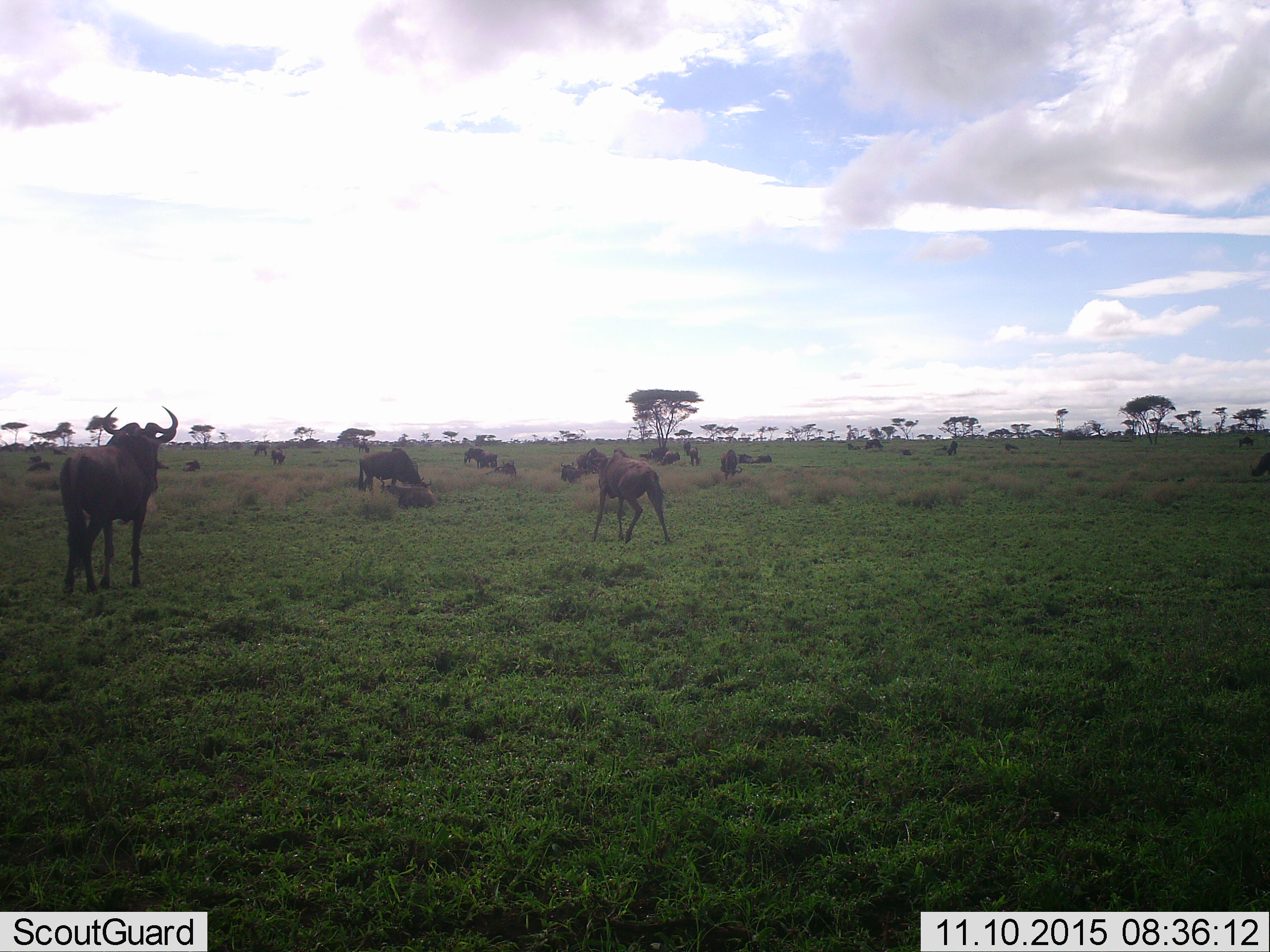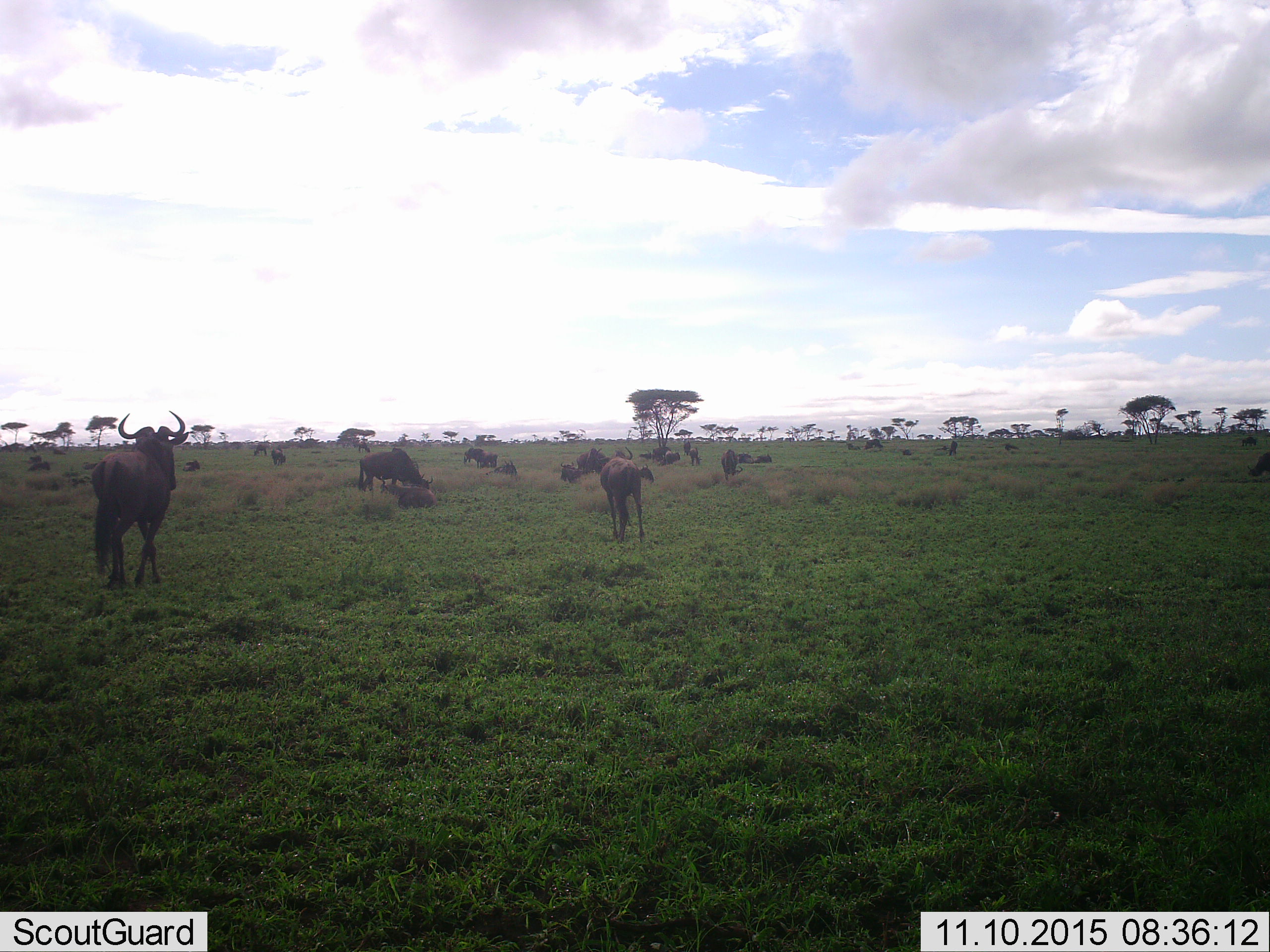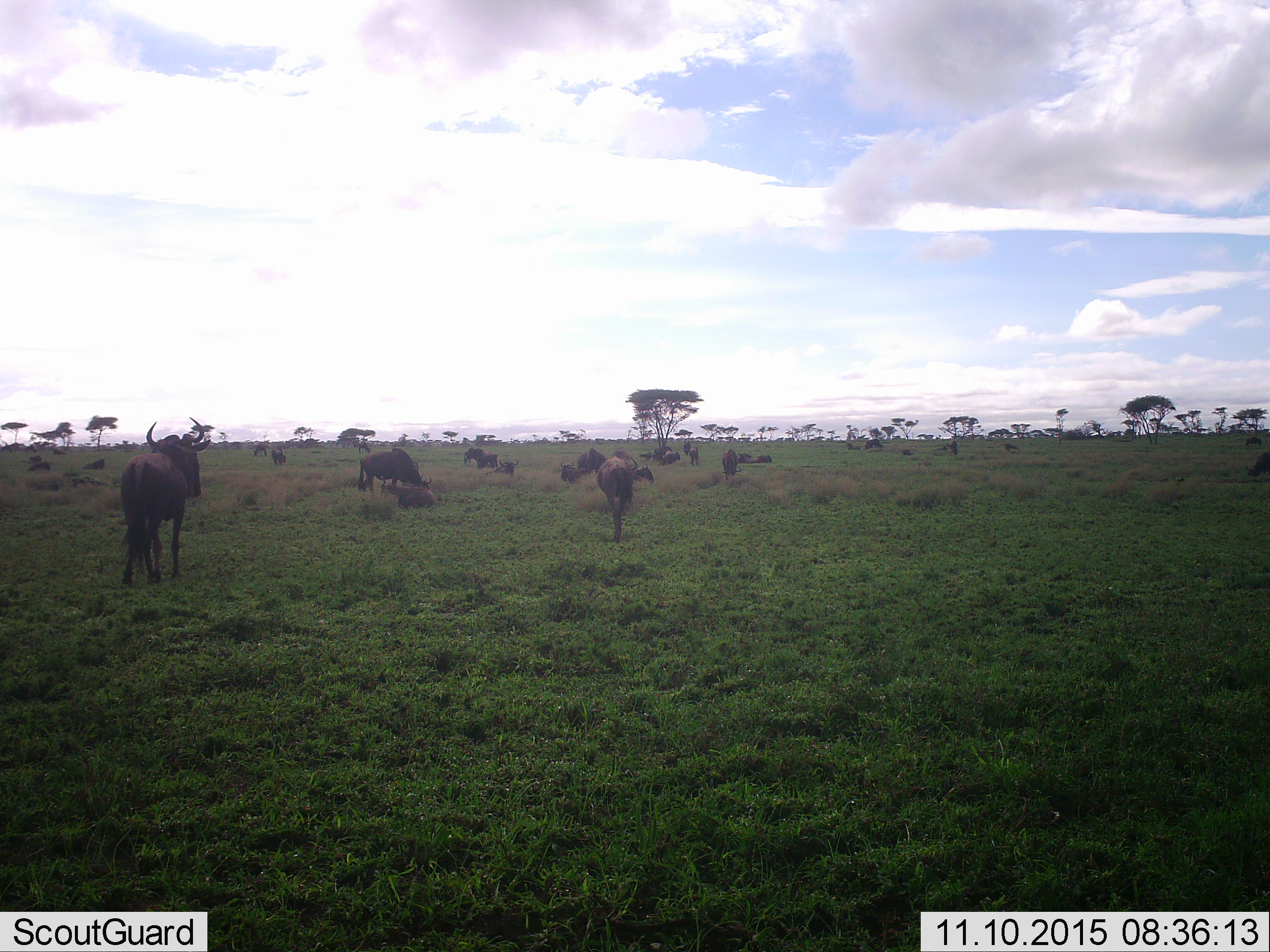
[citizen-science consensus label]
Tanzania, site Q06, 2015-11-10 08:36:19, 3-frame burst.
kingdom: Animalia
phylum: Chordata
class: Mammalia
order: Artiodactyla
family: Bovidae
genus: Connochaetes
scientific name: Connochaetes taurinus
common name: blue wildebeest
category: wildebeest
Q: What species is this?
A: Wildebeest (blue wildebeest) (Connochaetes taurinus).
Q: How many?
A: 11-50.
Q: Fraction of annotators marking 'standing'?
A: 71%.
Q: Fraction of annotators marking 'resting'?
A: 43%.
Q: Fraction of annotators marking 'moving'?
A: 86%.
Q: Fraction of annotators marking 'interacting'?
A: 0%.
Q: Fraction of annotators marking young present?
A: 29%.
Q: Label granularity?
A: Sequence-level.